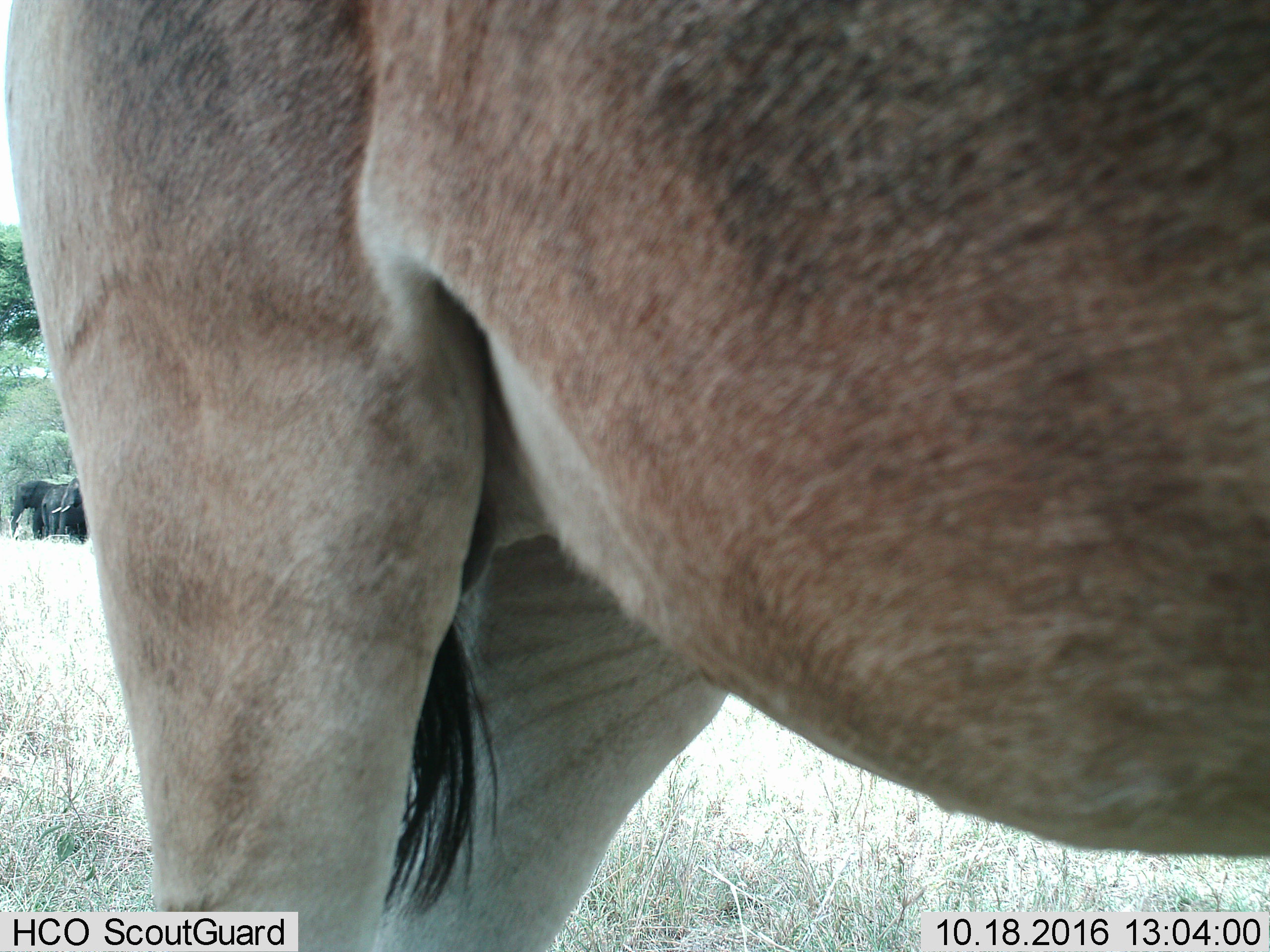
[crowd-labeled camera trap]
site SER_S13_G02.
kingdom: Animalia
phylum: Chordata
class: Mammalia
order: Proboscidea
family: Elephantidae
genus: Loxodonta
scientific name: Loxodonta africana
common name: african bush elephant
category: elephant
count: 3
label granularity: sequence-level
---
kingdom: Animalia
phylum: Chordata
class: Mammalia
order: Artiodactyla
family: Bovidae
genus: Alcelaphus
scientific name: Alcelaphus buselaphus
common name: hartebeest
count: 1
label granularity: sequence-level